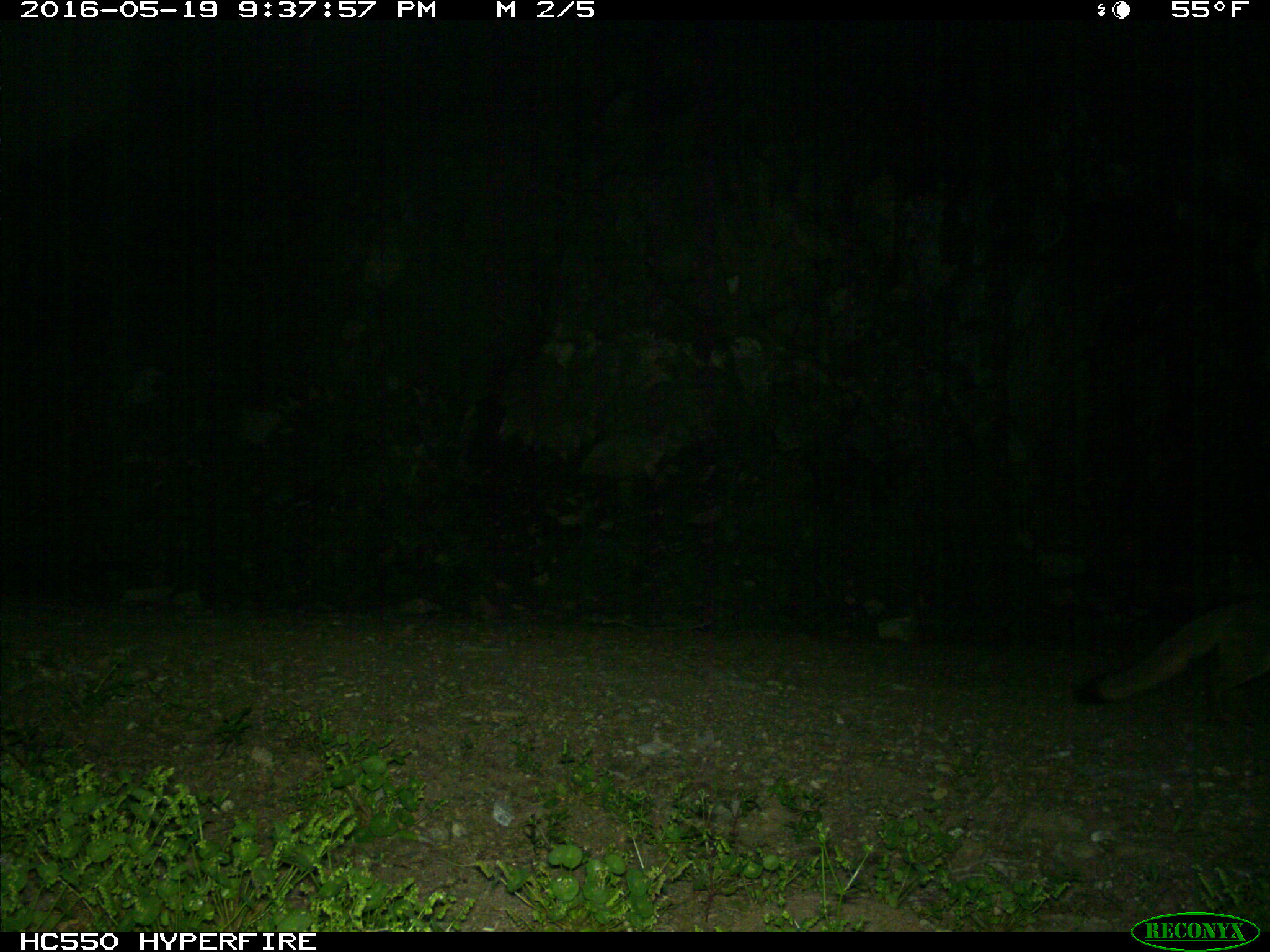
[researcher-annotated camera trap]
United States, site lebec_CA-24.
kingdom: Animalia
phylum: Chordata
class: Mammalia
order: Carnivora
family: Canidae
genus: Urocyon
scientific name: Urocyon cinereoargenteus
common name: gray fox